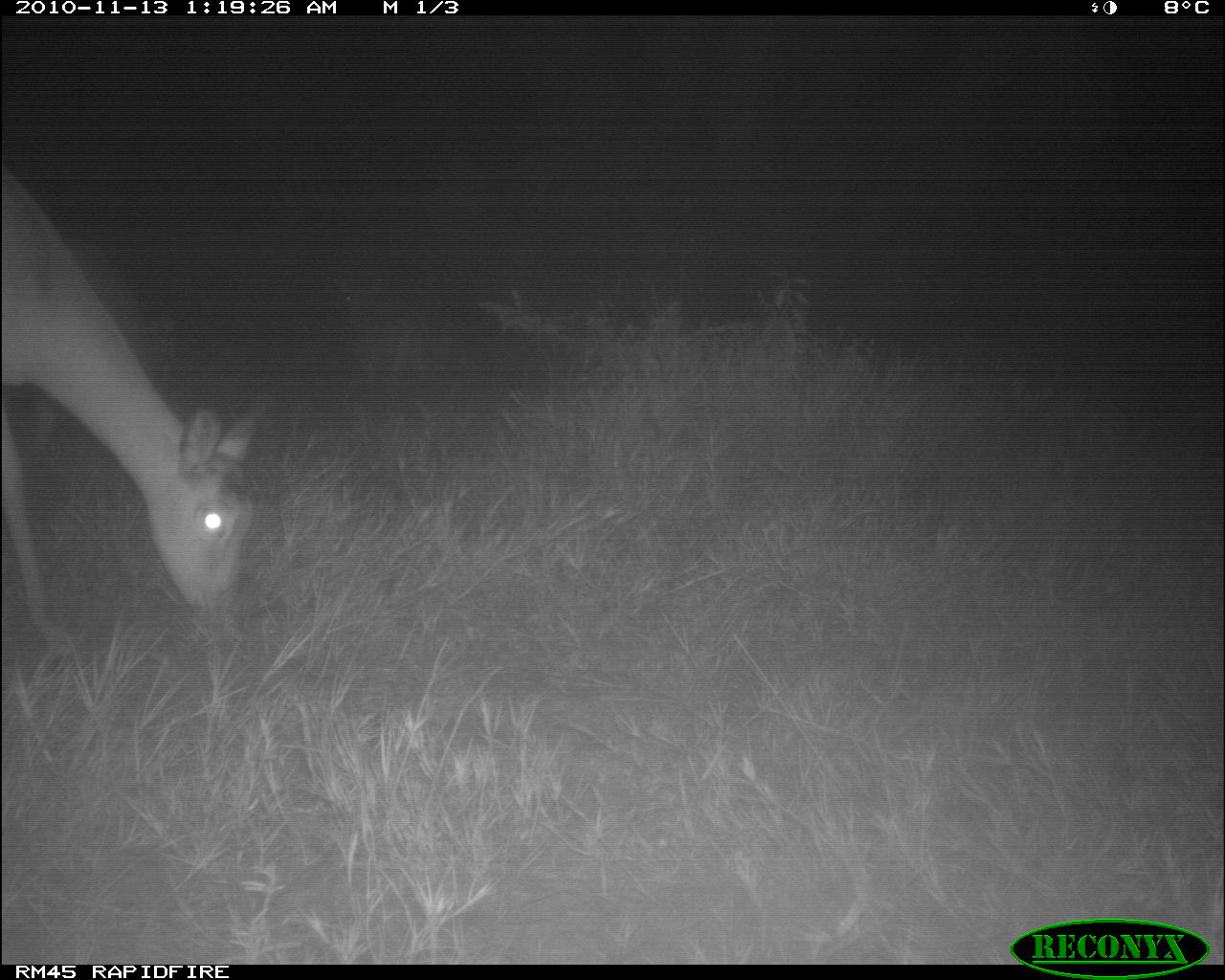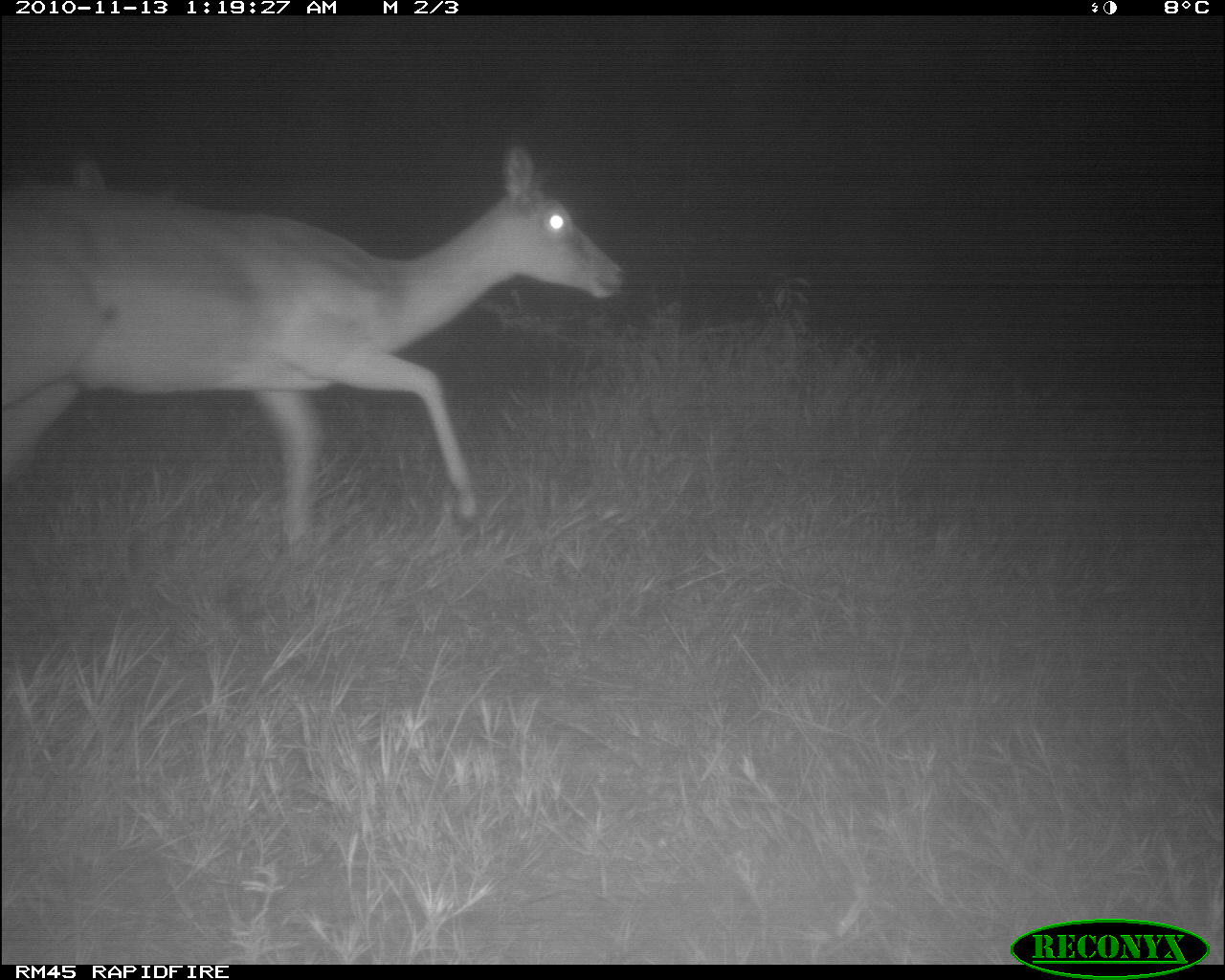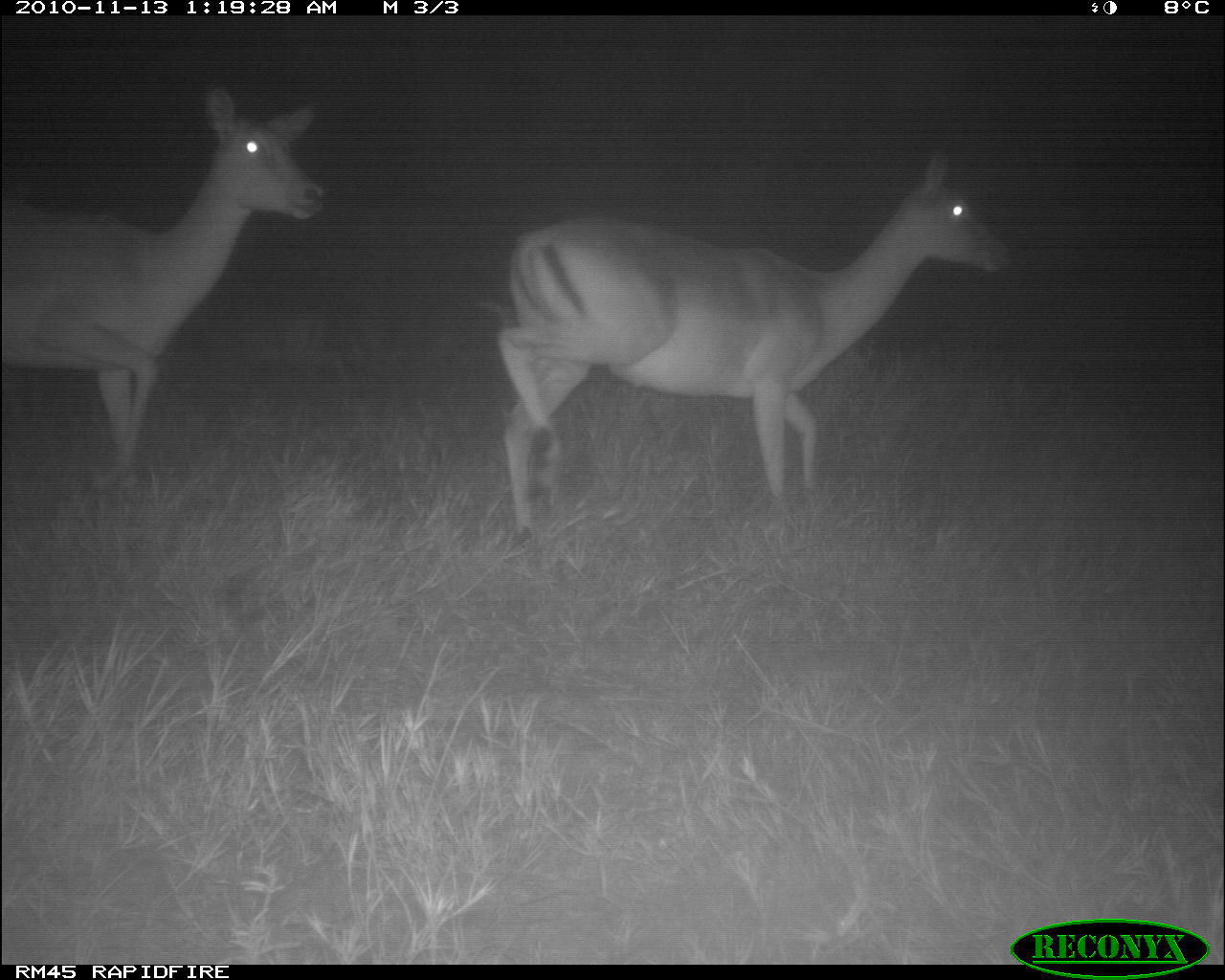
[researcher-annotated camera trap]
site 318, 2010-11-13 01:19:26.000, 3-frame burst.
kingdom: Animalia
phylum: Chordata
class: Mammalia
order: Artiodactyla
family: Bovidae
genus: Aepyceros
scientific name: Aepyceros melampus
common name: impala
Aepyceros melampus (impala), count 1.